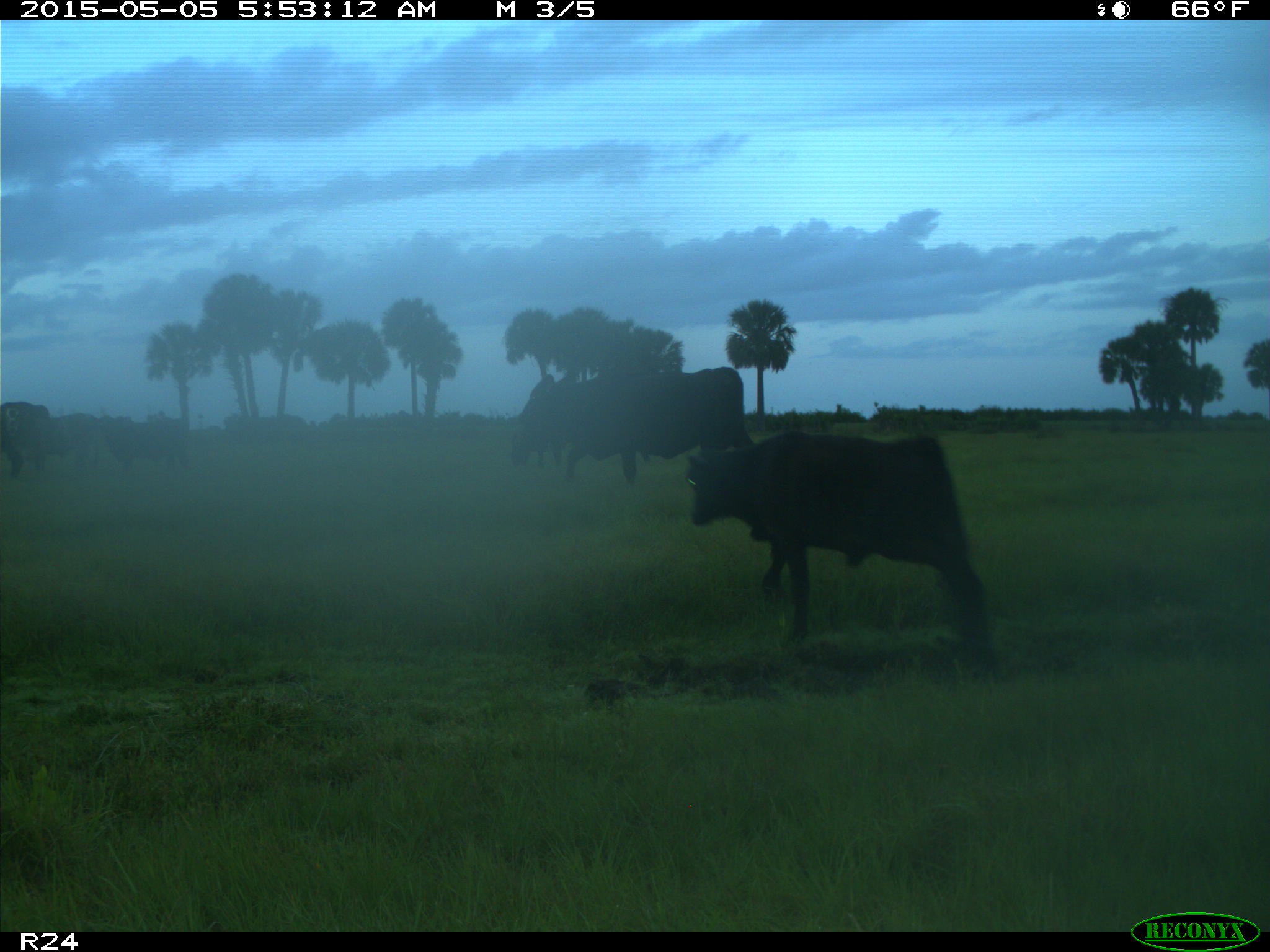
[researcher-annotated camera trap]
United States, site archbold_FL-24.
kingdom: Animalia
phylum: Chordata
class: Mammalia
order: Artiodactyla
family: Bovidae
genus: Bos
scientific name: Bos taurus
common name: domestic cow